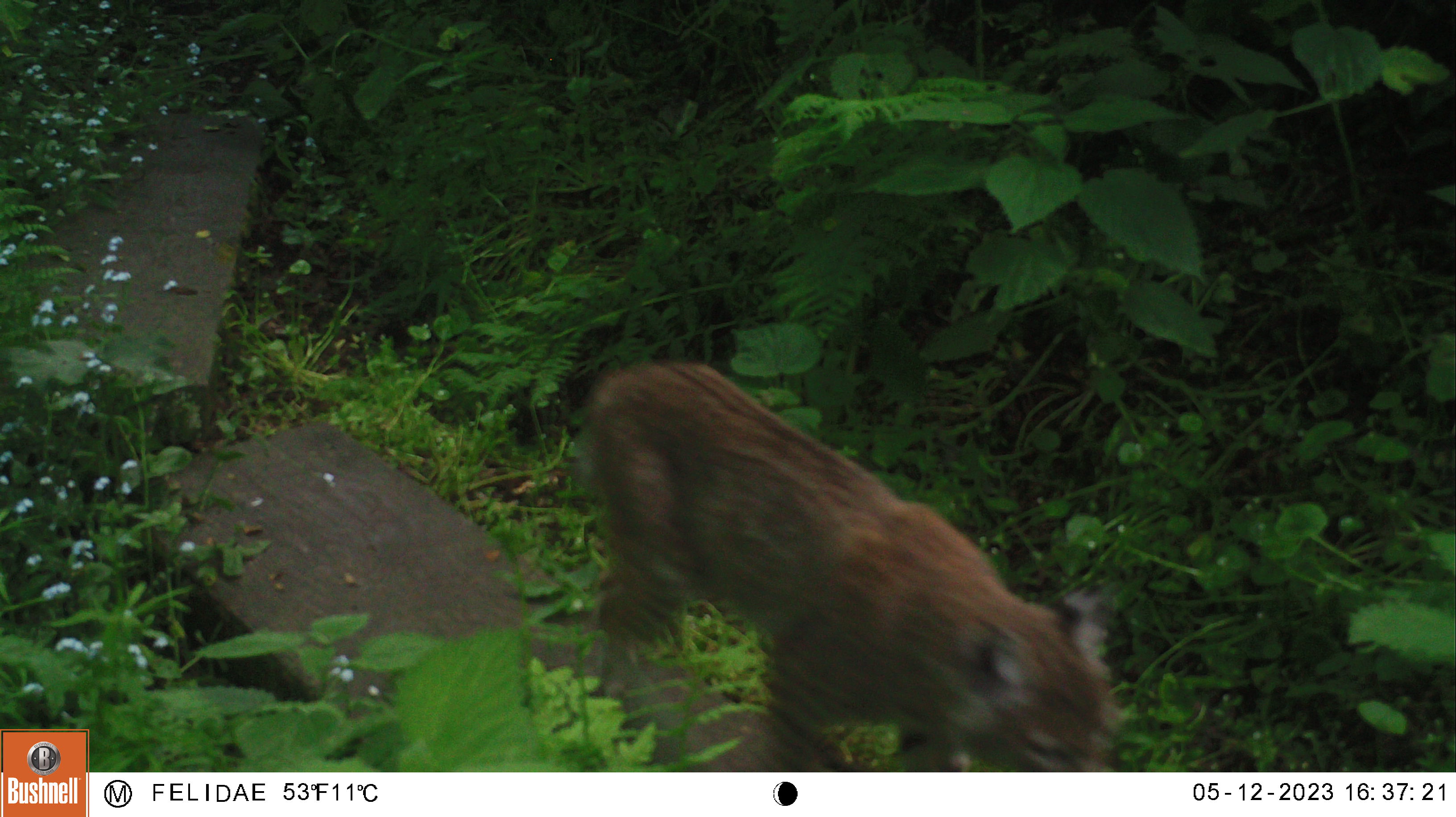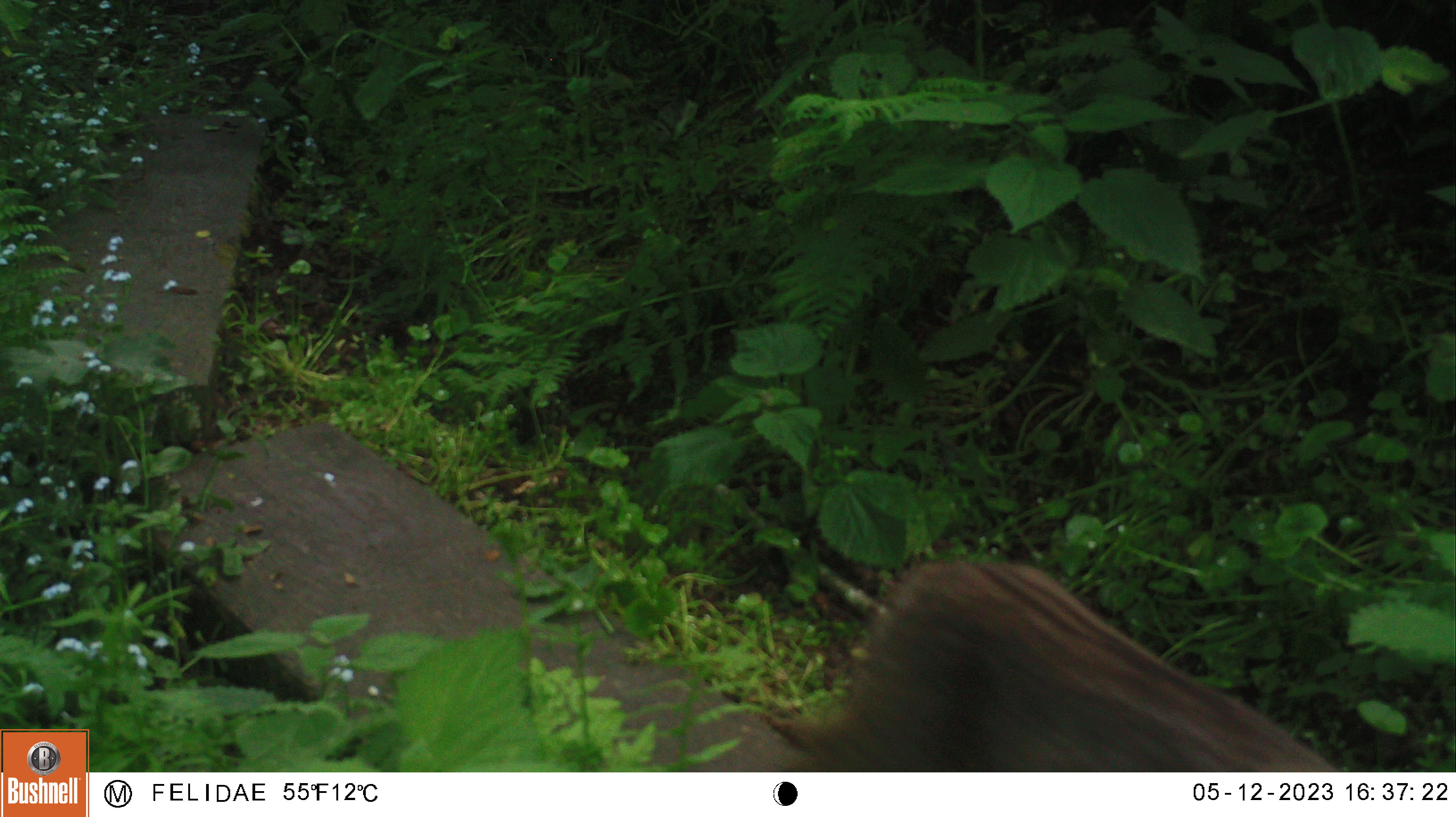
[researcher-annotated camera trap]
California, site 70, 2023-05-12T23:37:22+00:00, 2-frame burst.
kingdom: Animalia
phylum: Chordata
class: Mammalia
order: Carnivora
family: Felidae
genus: Lynx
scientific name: Lynx rufus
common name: bobcat